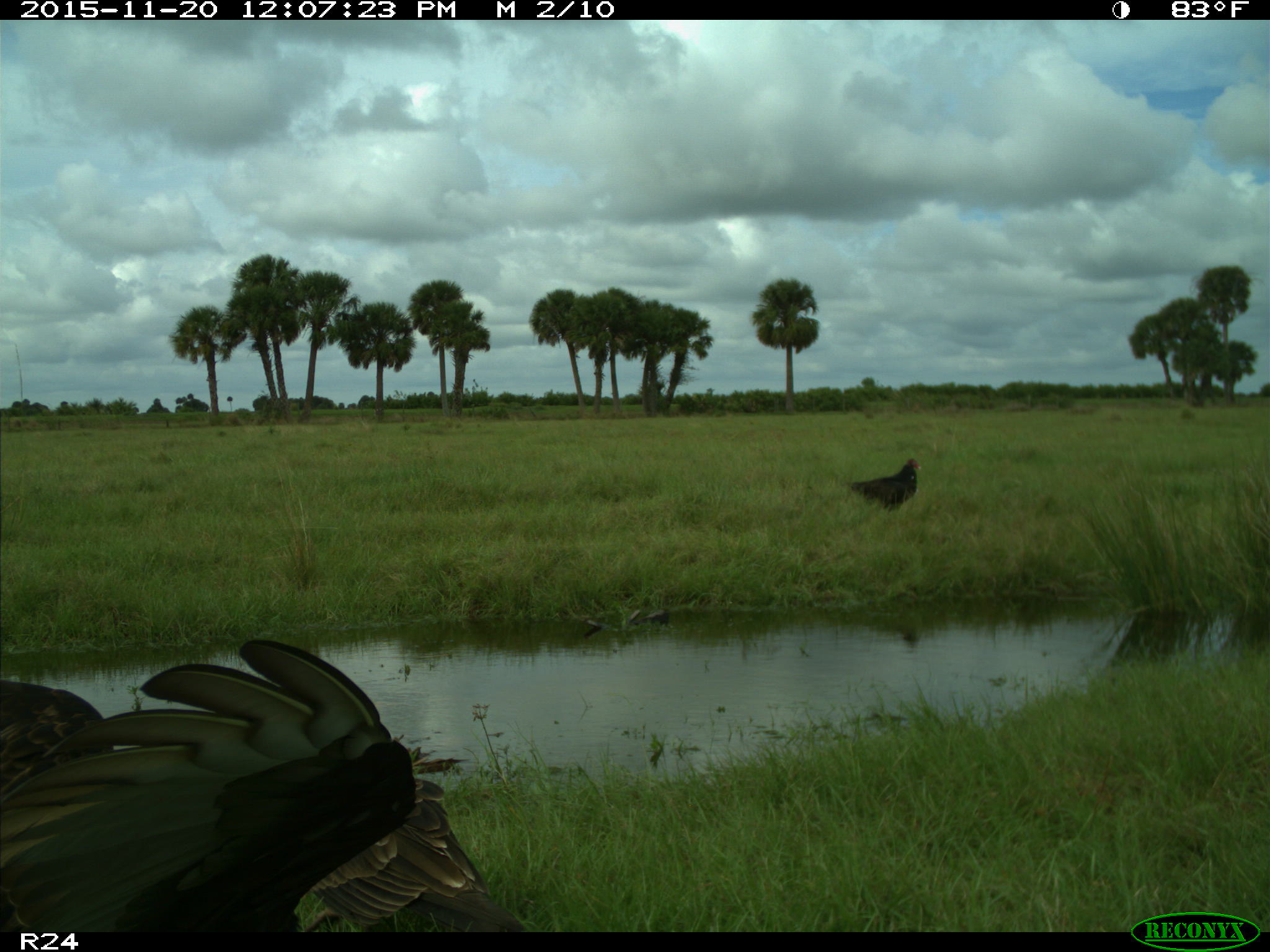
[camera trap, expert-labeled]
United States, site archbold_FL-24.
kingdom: Animalia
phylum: Chordata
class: Aves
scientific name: Aves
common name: birds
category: unidentified bird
Unidentified bird (birds) (Aves).